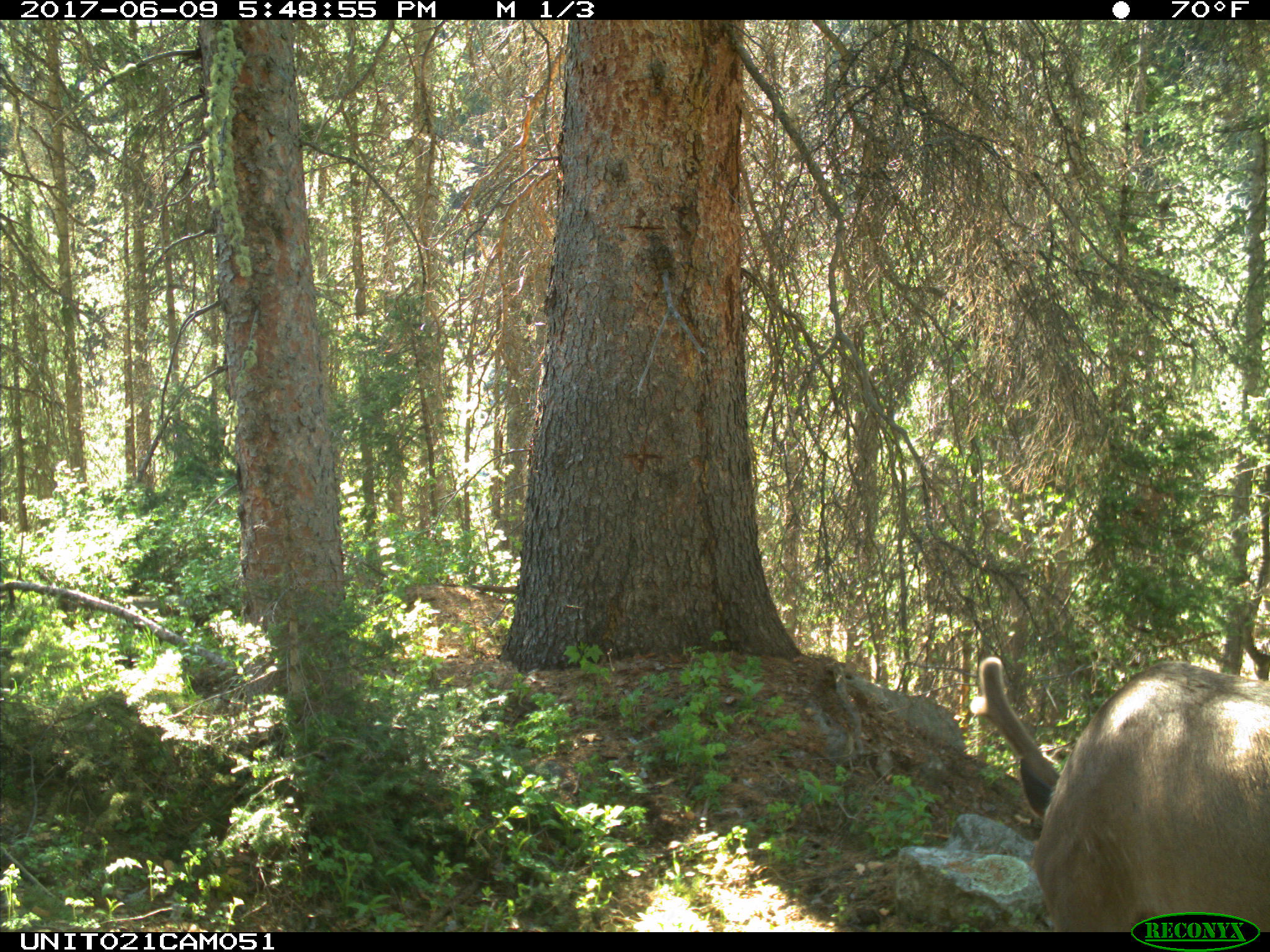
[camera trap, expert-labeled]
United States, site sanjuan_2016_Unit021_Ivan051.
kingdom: Animalia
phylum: Chordata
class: Mammalia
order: Artiodactyla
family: Cervidae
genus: Cervus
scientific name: Cervus elaphus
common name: red deer